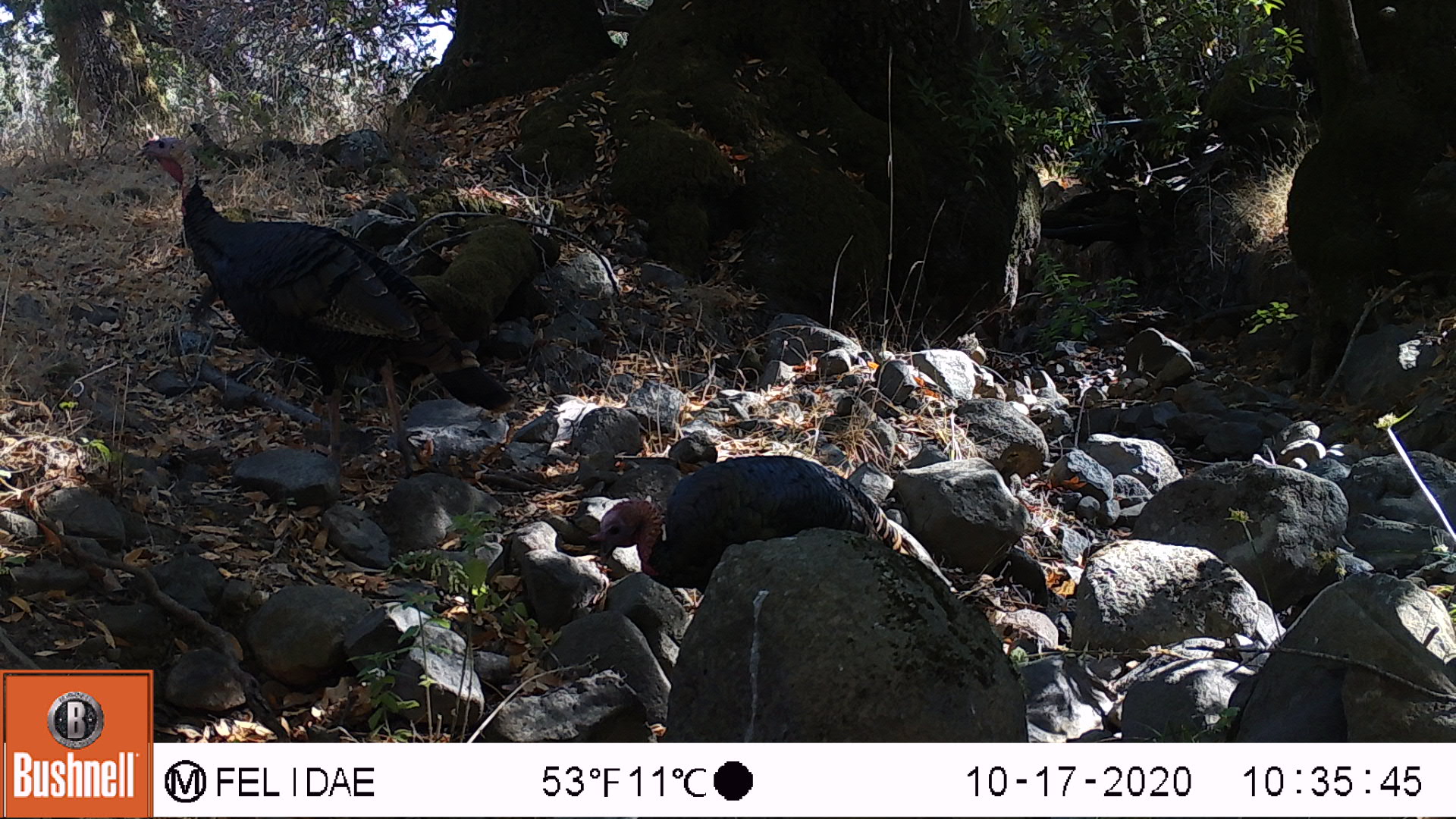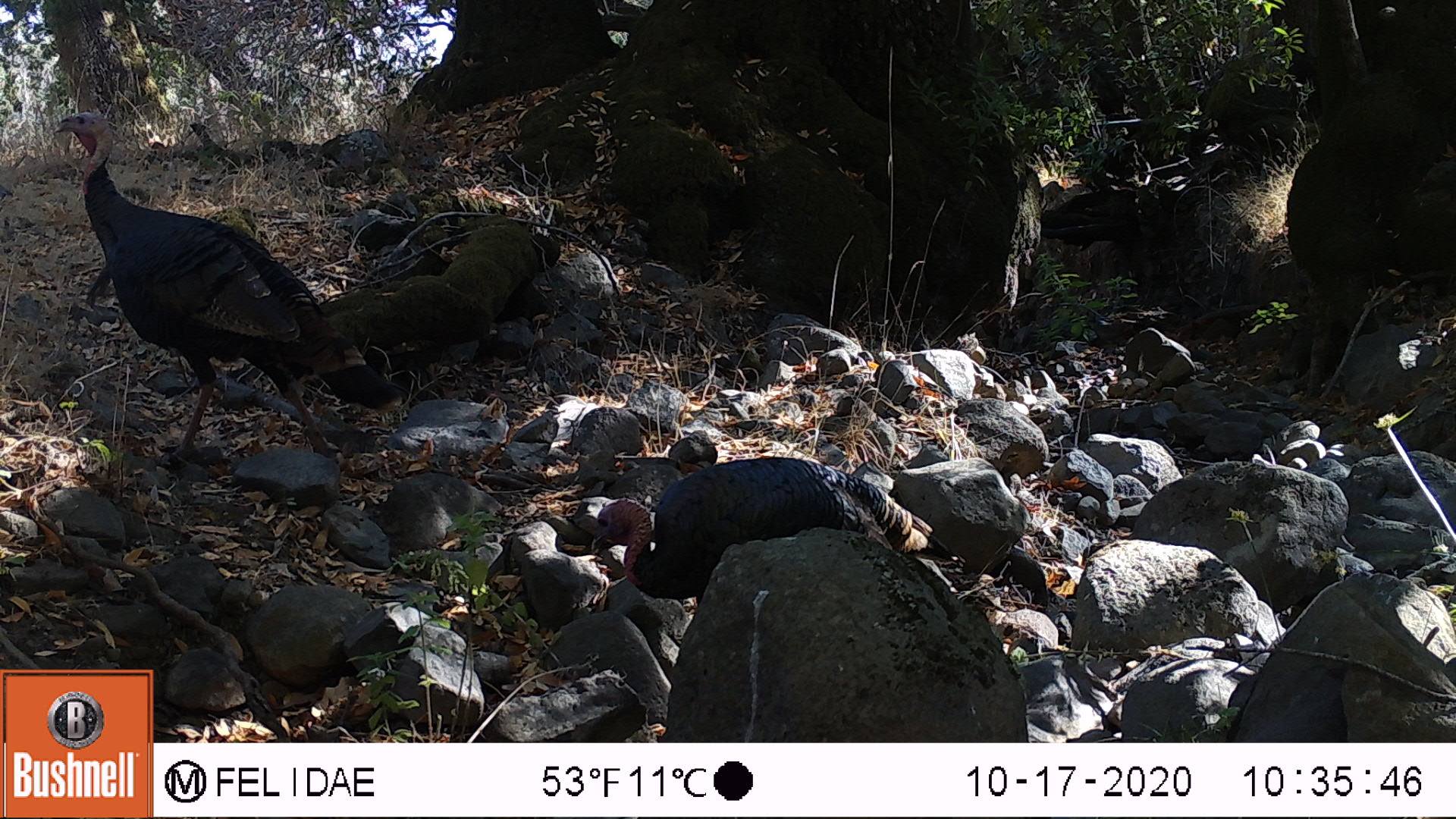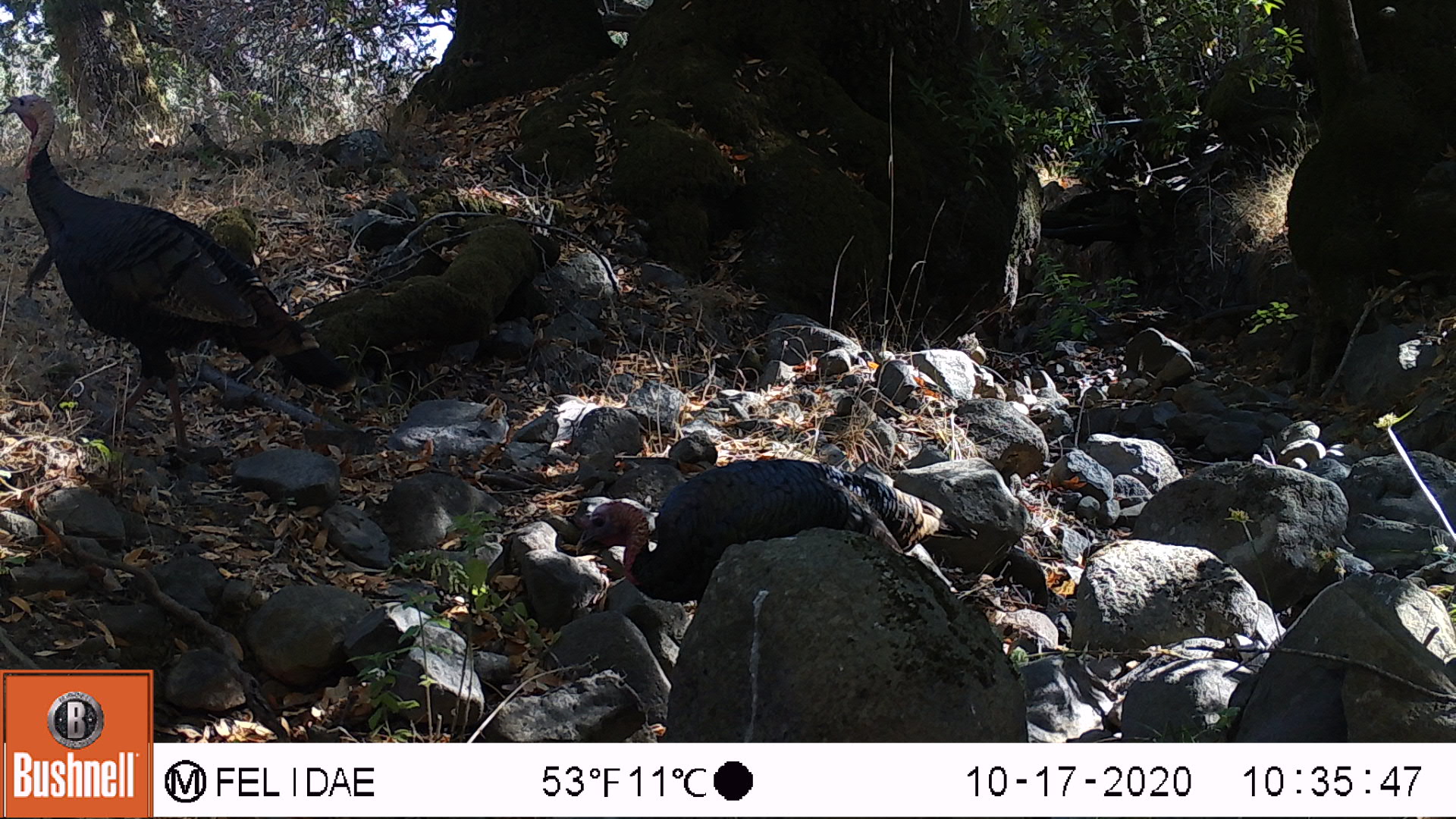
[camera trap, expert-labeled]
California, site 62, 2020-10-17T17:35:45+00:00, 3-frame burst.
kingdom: Animalia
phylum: Chordata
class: Aves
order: Cathartiformes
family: Cathartidae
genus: Cathartes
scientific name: Cathartes aura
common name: turkey vulture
Turkey vulture (Cathartes aura).